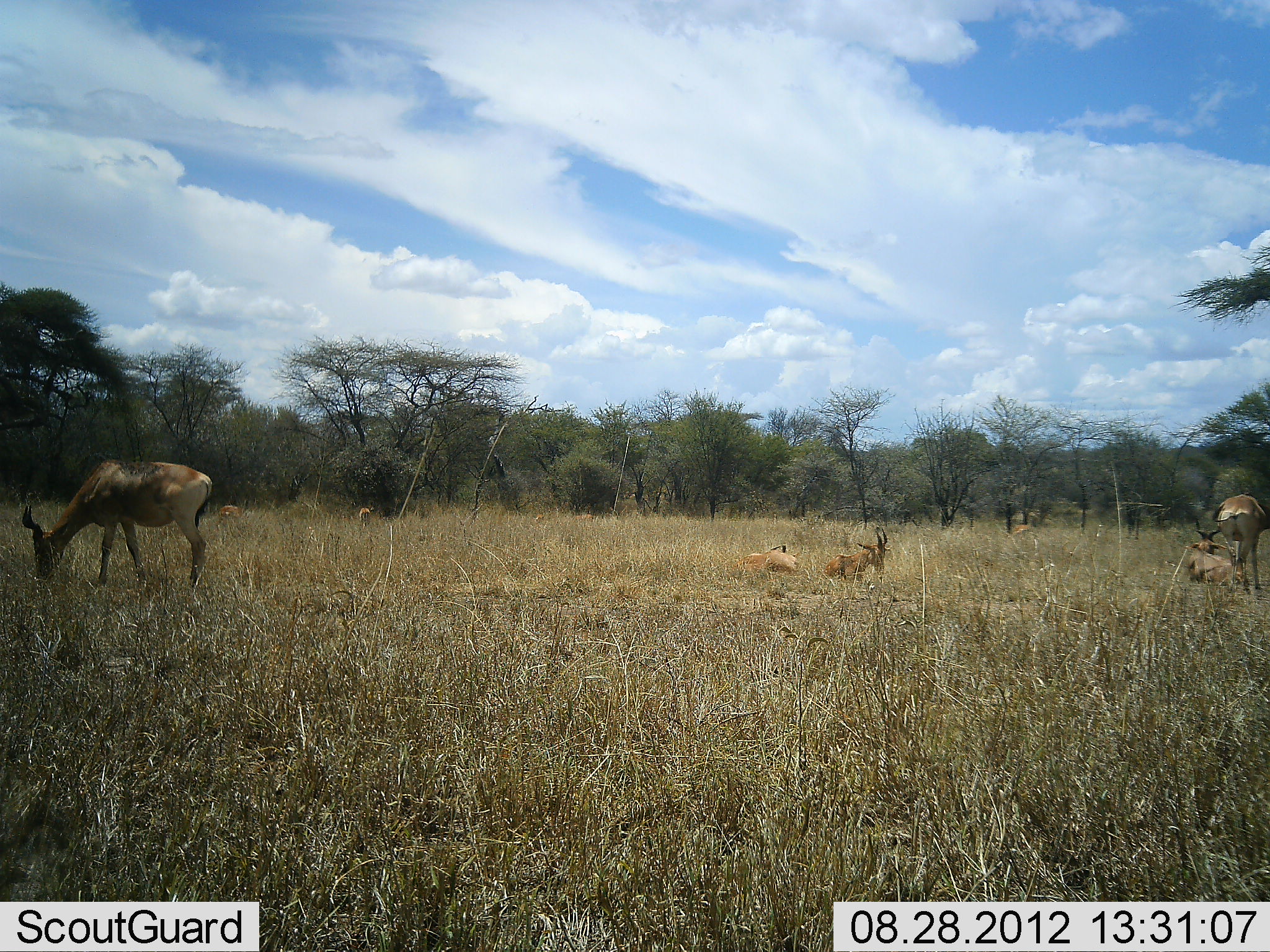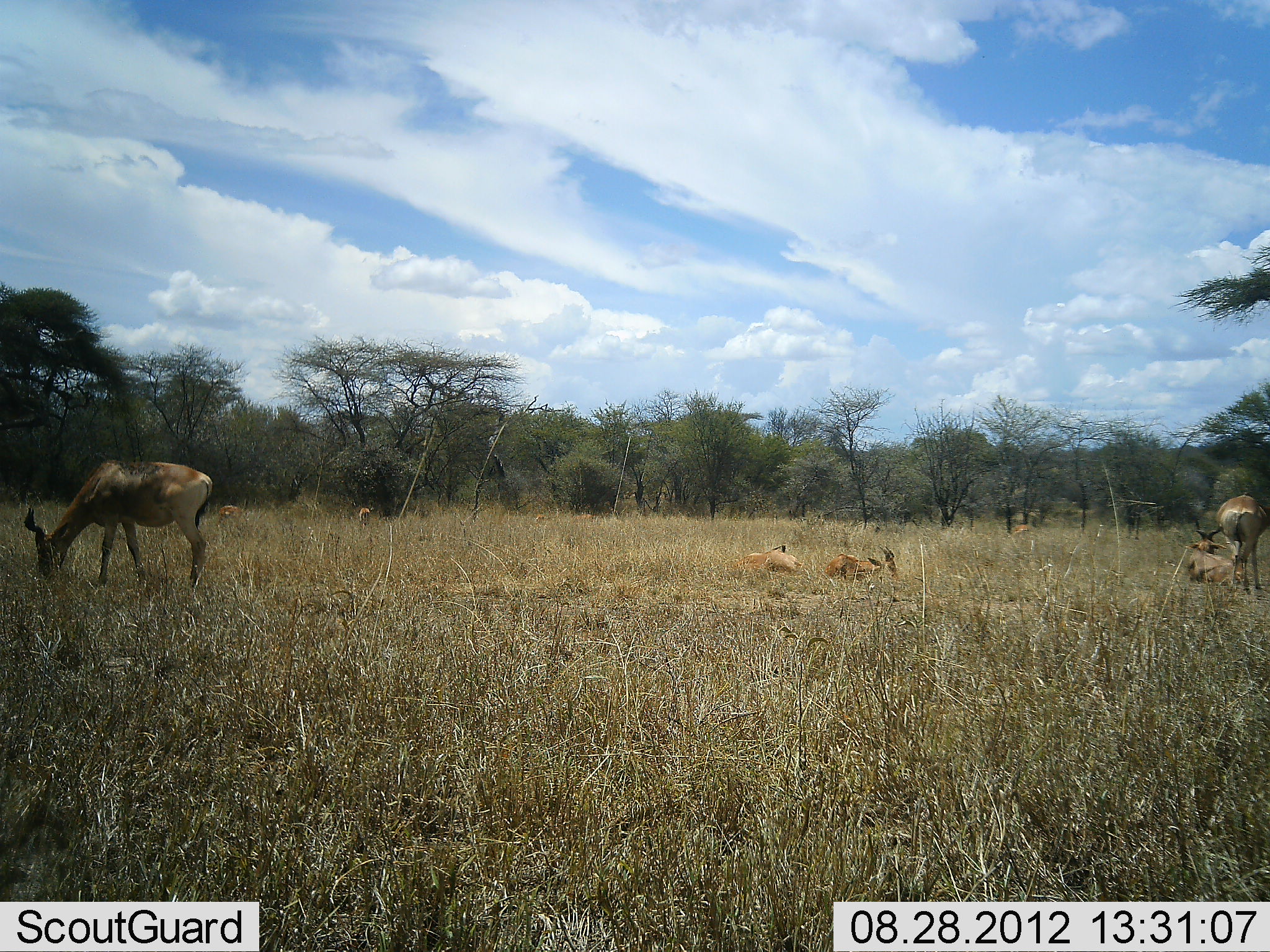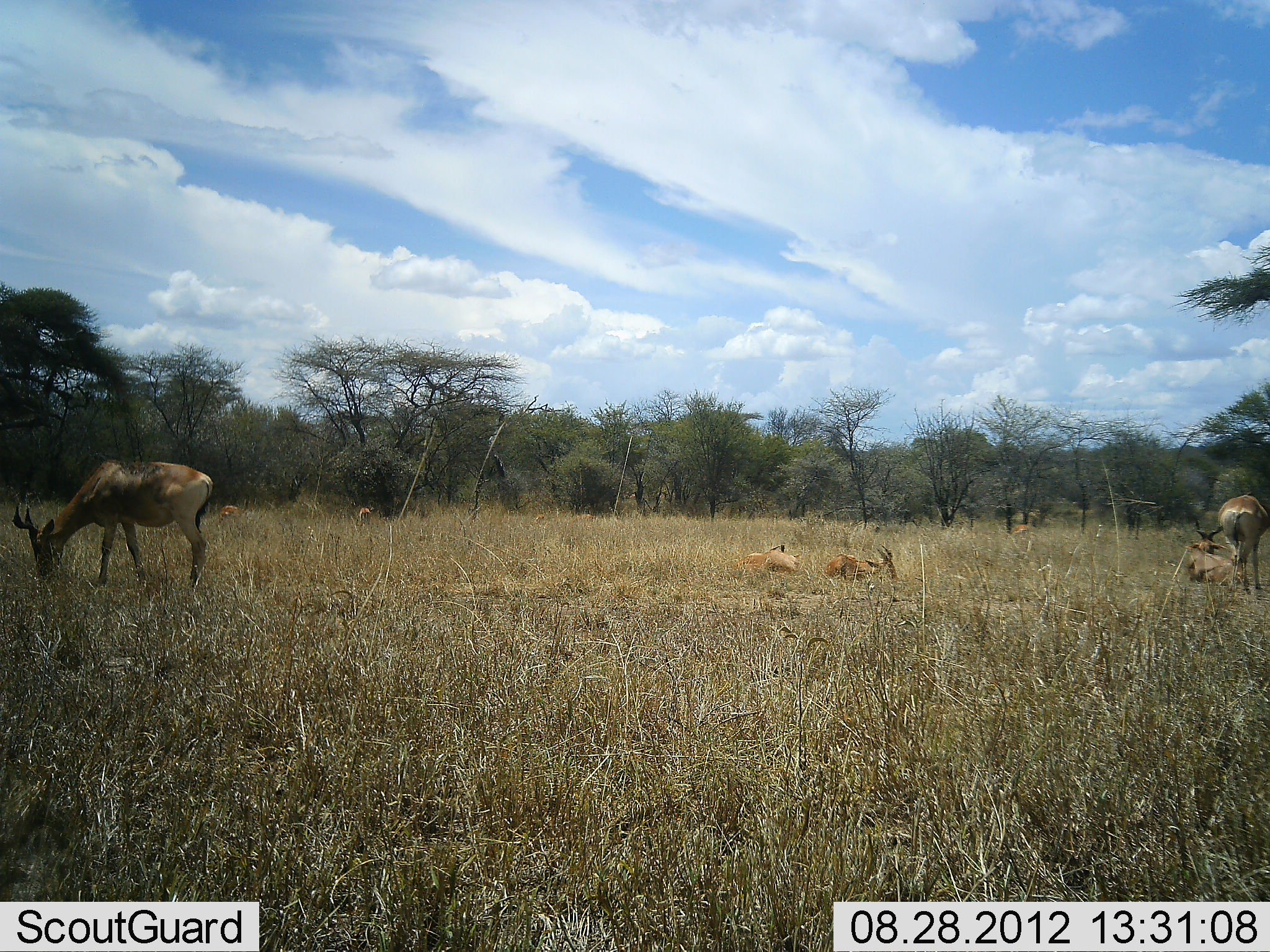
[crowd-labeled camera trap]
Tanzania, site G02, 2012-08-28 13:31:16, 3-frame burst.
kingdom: Animalia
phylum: Chordata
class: Mammalia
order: Artiodactyla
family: Bovidae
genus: Alcelaphus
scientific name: Alcelaphus buselaphus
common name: hartebeest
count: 8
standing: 80%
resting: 100%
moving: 0%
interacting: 0%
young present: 0%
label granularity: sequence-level